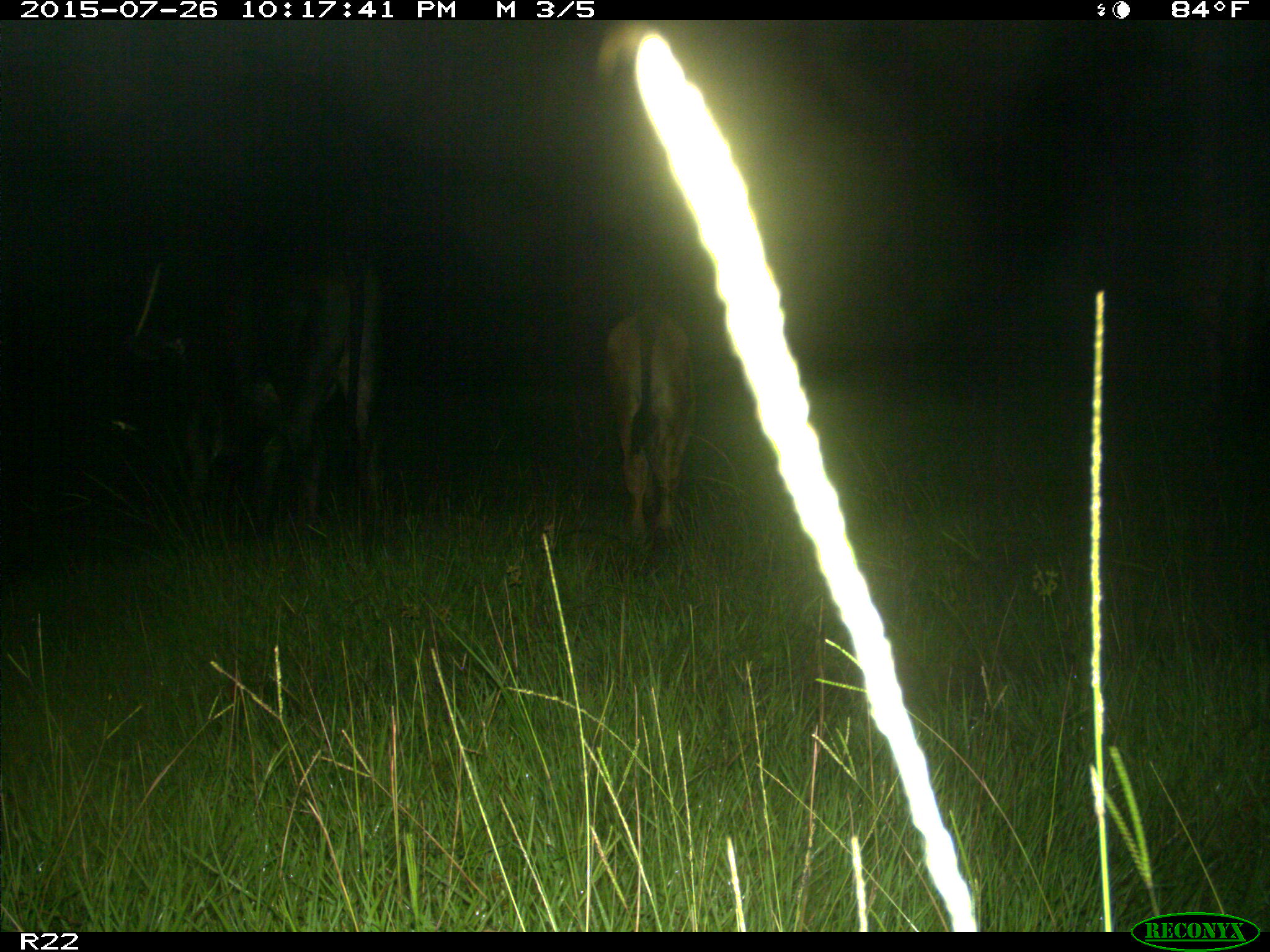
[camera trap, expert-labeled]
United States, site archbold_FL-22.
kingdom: Animalia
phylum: Chordata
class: Mammalia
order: Artiodactyla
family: Bovidae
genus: Bos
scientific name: Bos taurus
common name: domestic cow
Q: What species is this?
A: Bos taurus (domestic cow).